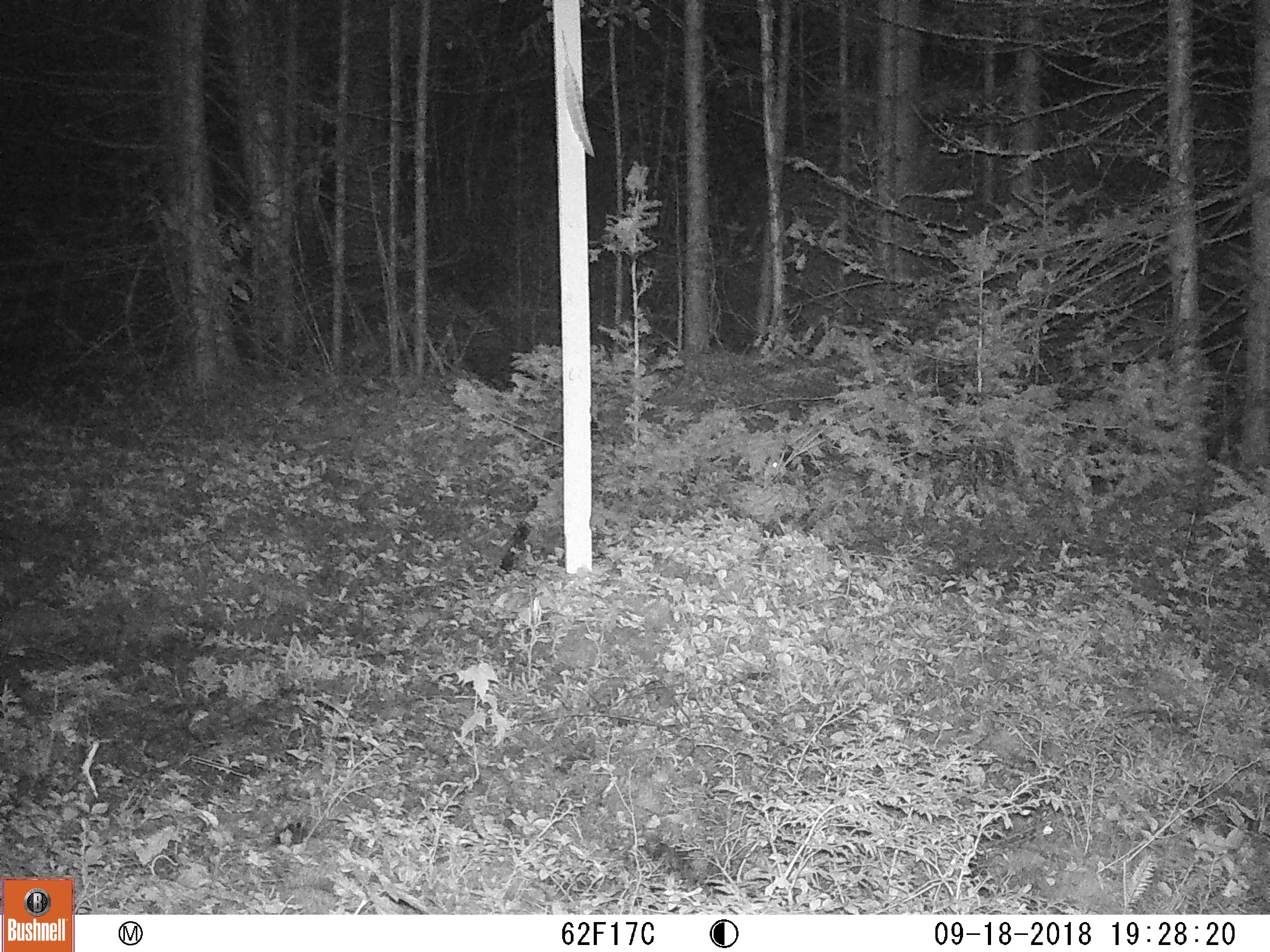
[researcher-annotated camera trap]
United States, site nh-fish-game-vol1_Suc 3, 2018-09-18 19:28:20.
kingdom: Animalia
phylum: Chordata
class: Mammalia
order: Lagomorpha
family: Leporidae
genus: Lepus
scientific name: Lepus americanus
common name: snowshoe hare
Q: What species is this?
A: Snowshoe hare (Lepus americanus).